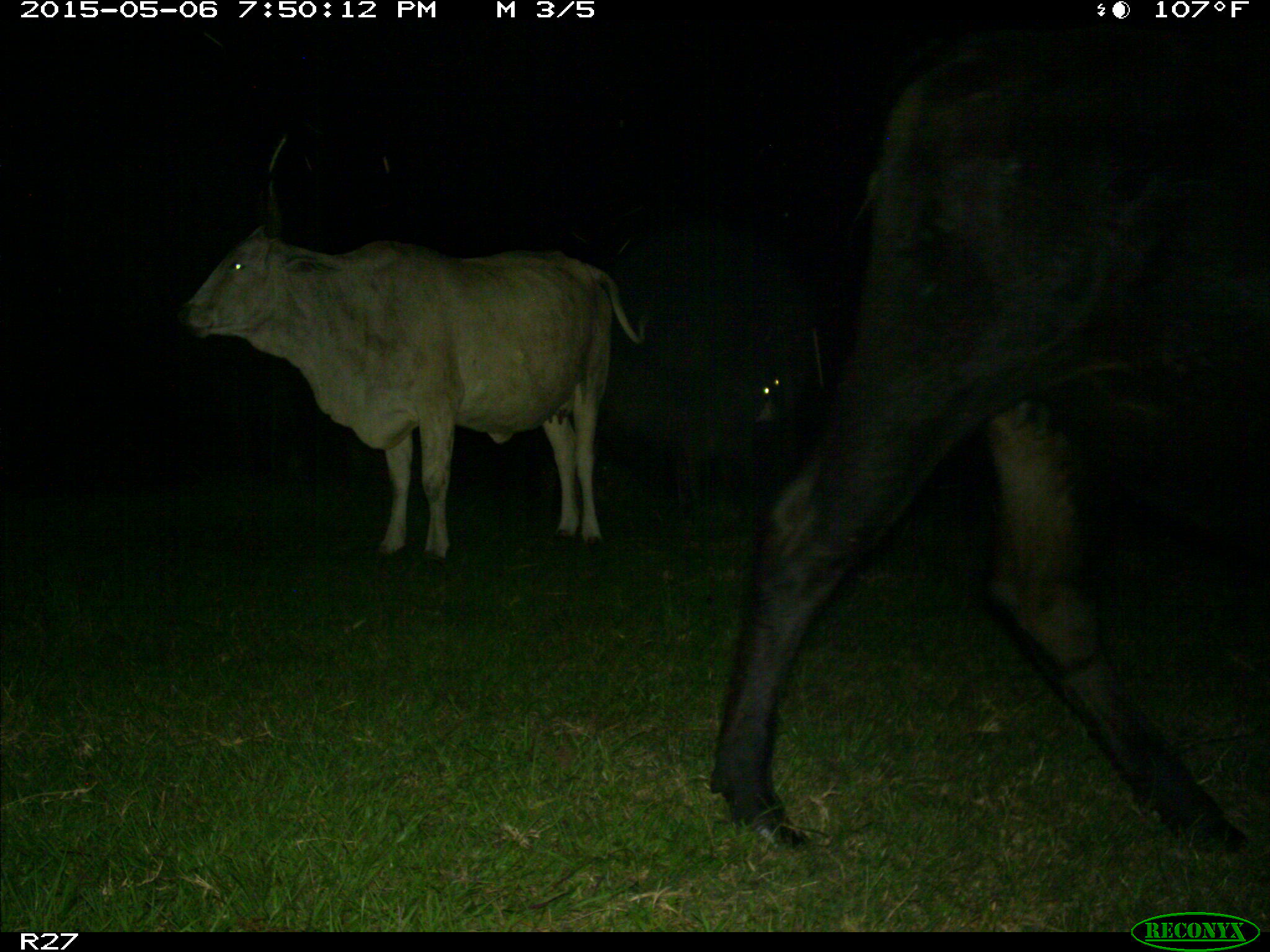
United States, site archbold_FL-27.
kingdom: Animalia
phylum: Chordata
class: Mammalia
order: Artiodactyla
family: Bovidae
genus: Bos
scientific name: Bos taurus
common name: domestic cow